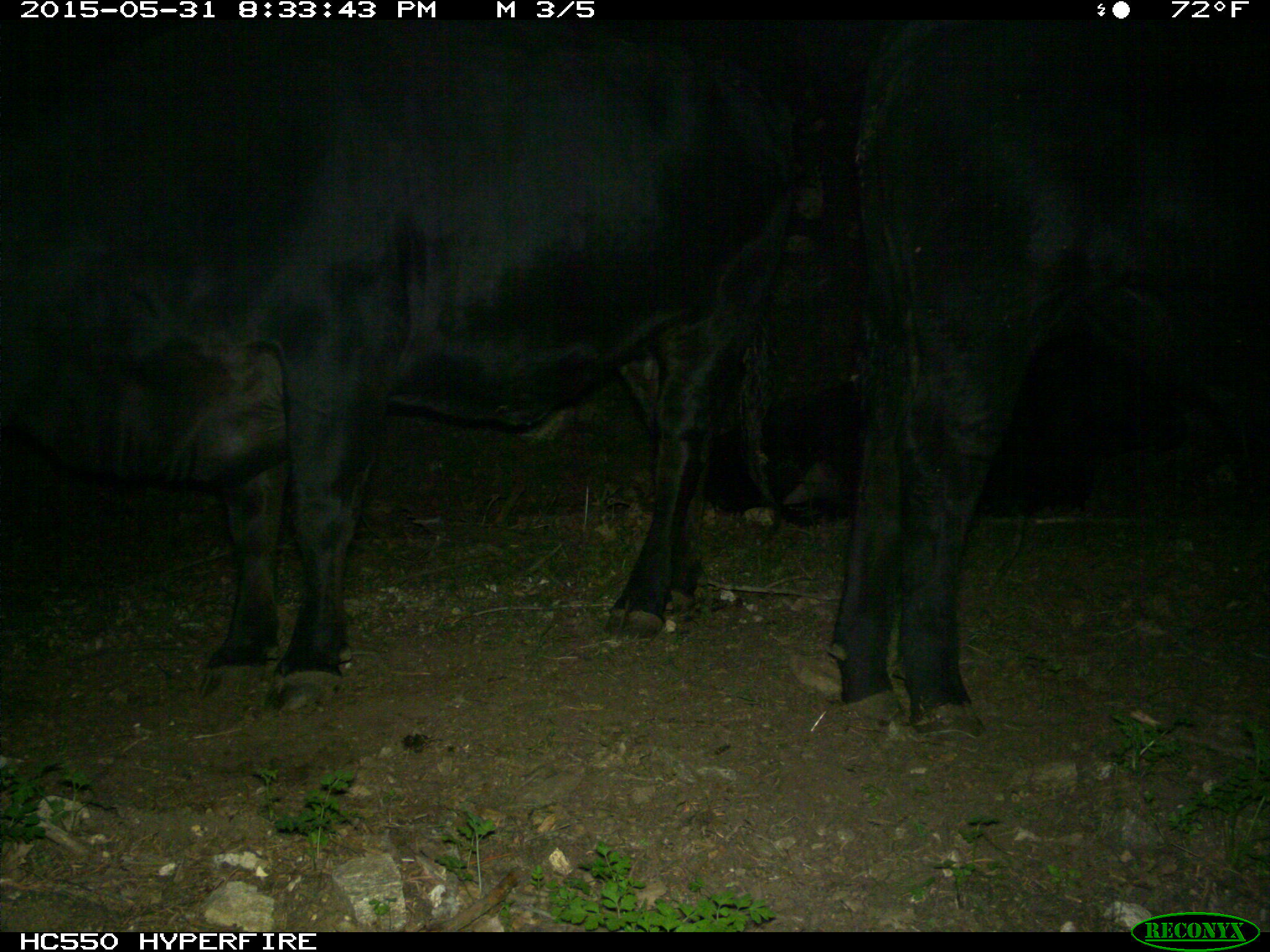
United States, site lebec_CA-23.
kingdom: Animalia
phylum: Chordata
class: Mammalia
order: Artiodactyla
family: Bovidae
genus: Bos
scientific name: Bos taurus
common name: domestic cow